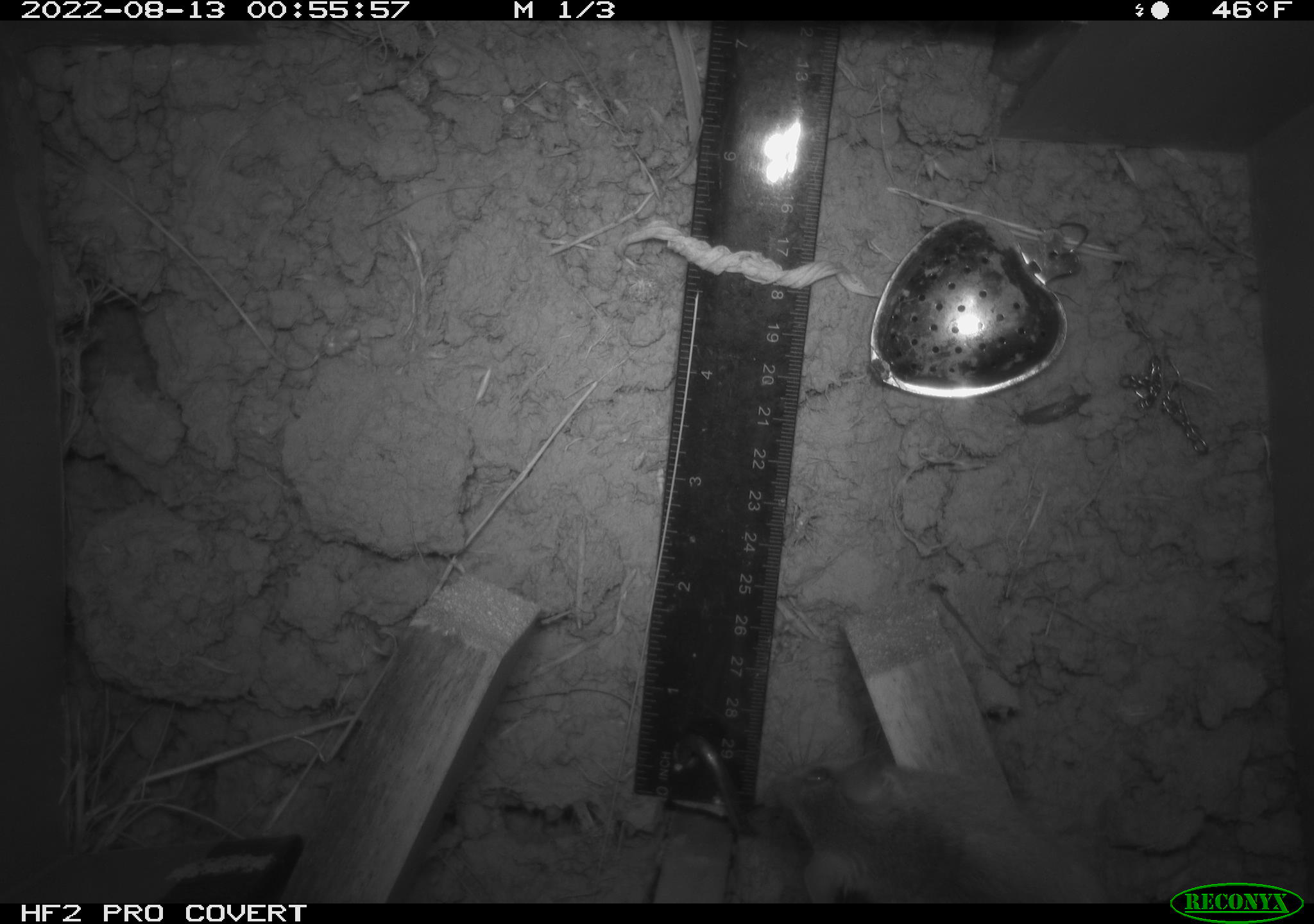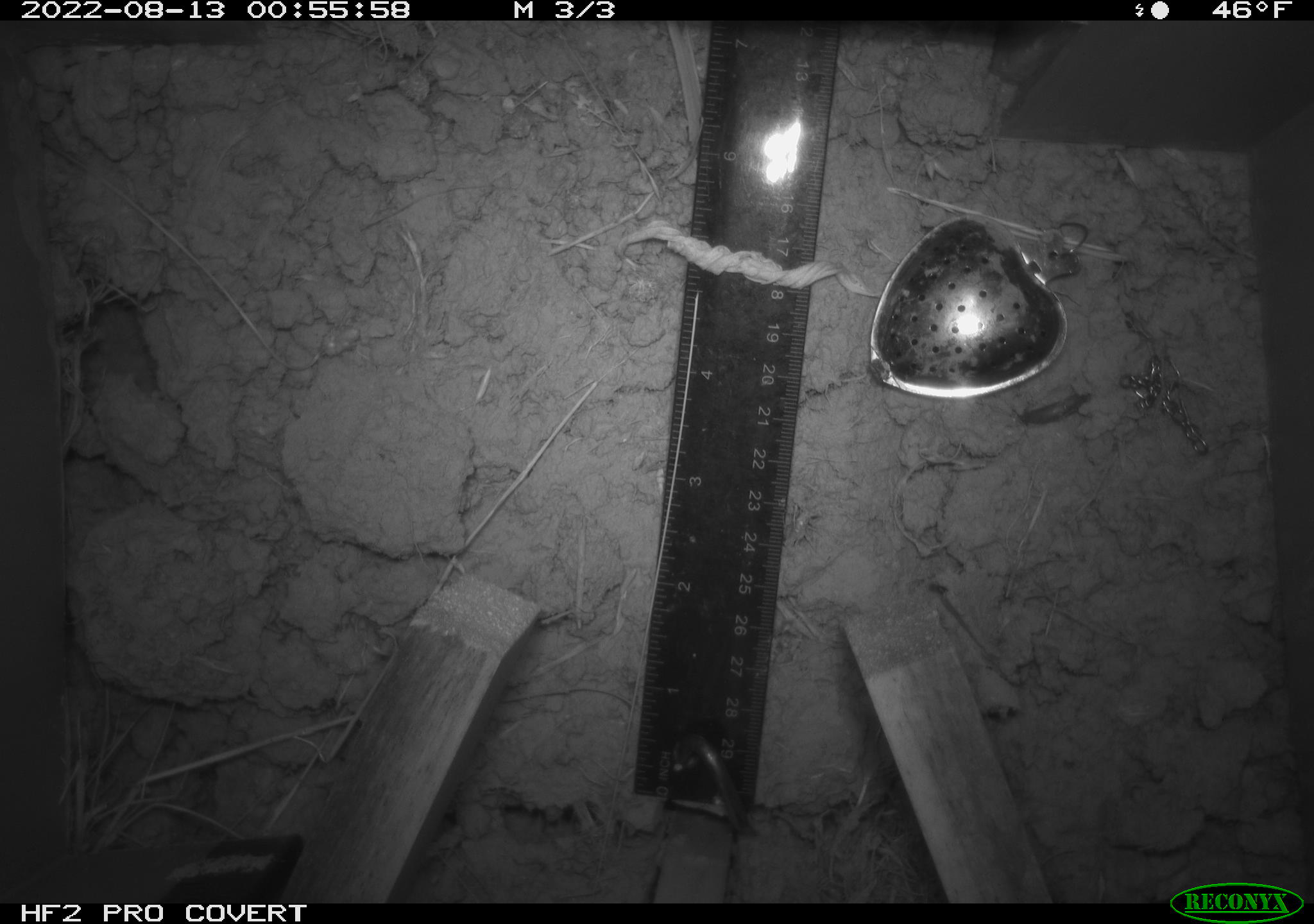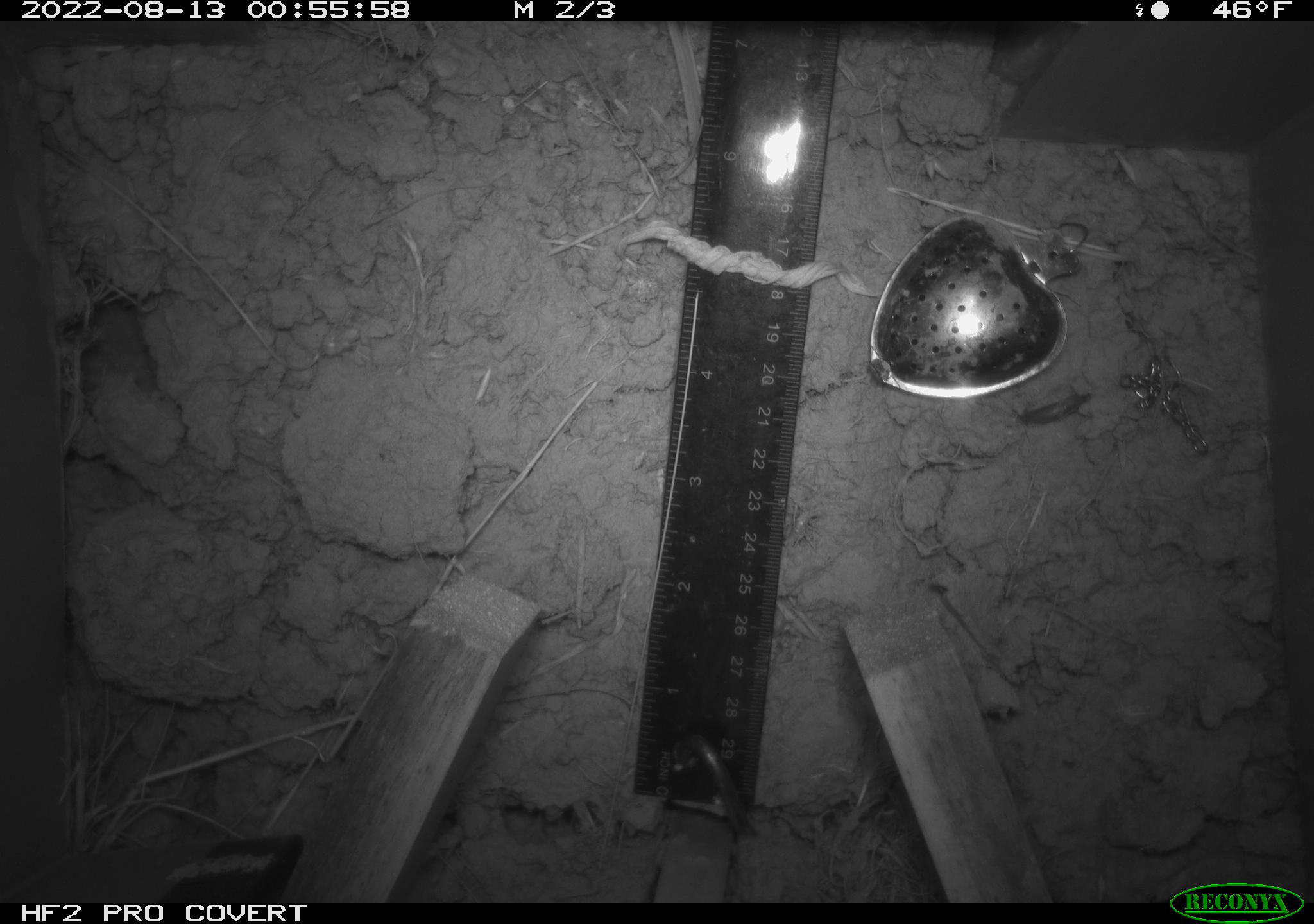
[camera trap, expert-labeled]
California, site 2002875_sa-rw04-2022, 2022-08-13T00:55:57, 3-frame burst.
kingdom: Animalia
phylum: Chordata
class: Mammalia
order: Rodentia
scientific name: Rodentia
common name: mouse species